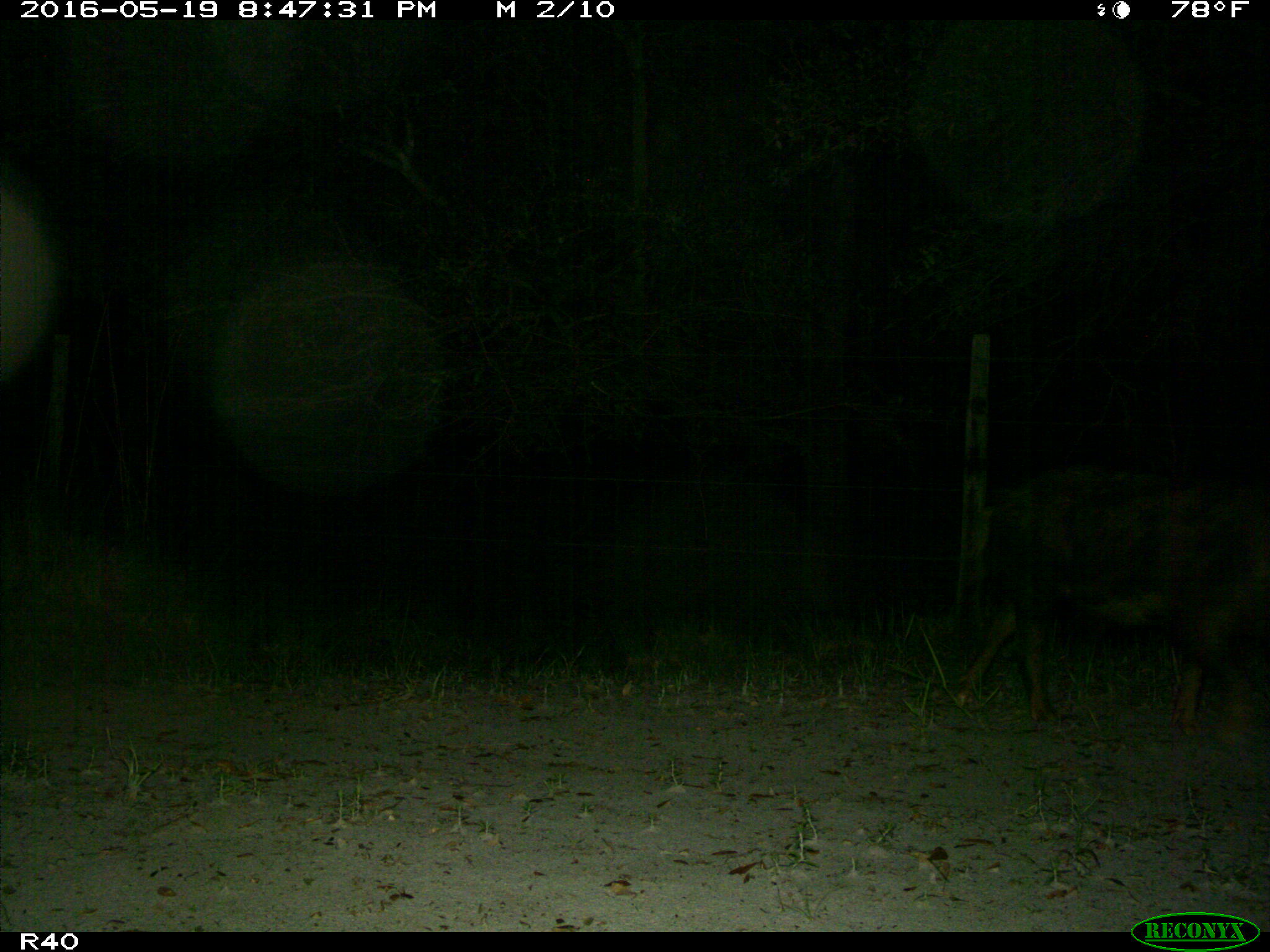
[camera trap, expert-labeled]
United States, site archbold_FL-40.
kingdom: Animalia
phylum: Chordata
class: Mammalia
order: Artiodactyla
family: Suidae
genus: Sus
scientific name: Sus scrofa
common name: wild boar